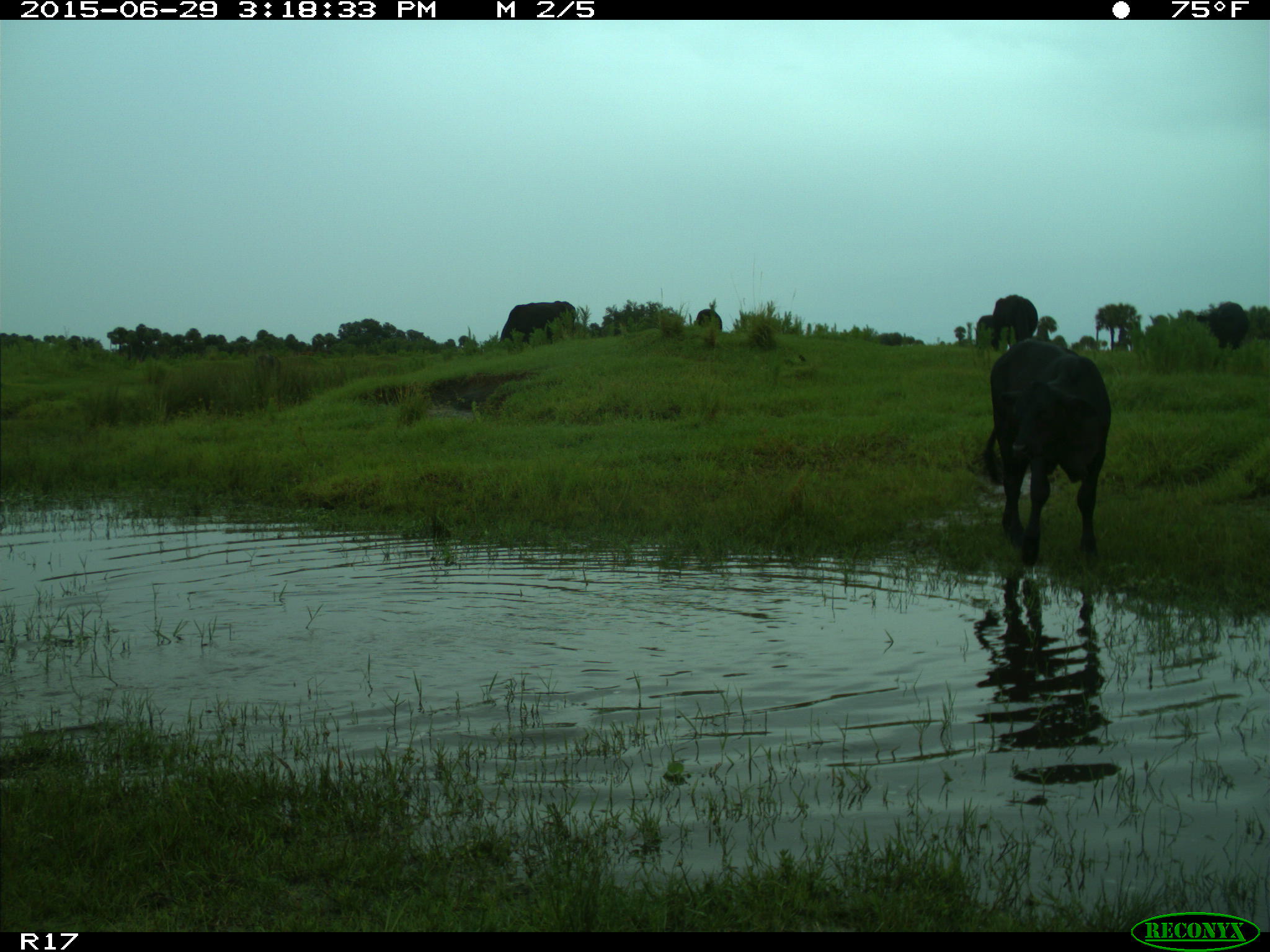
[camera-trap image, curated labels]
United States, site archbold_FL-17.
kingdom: Animalia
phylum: Chordata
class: Mammalia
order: Artiodactyla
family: Bovidae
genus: Bos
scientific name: Bos taurus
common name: domestic cow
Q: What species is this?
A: Bos taurus (domestic cow).